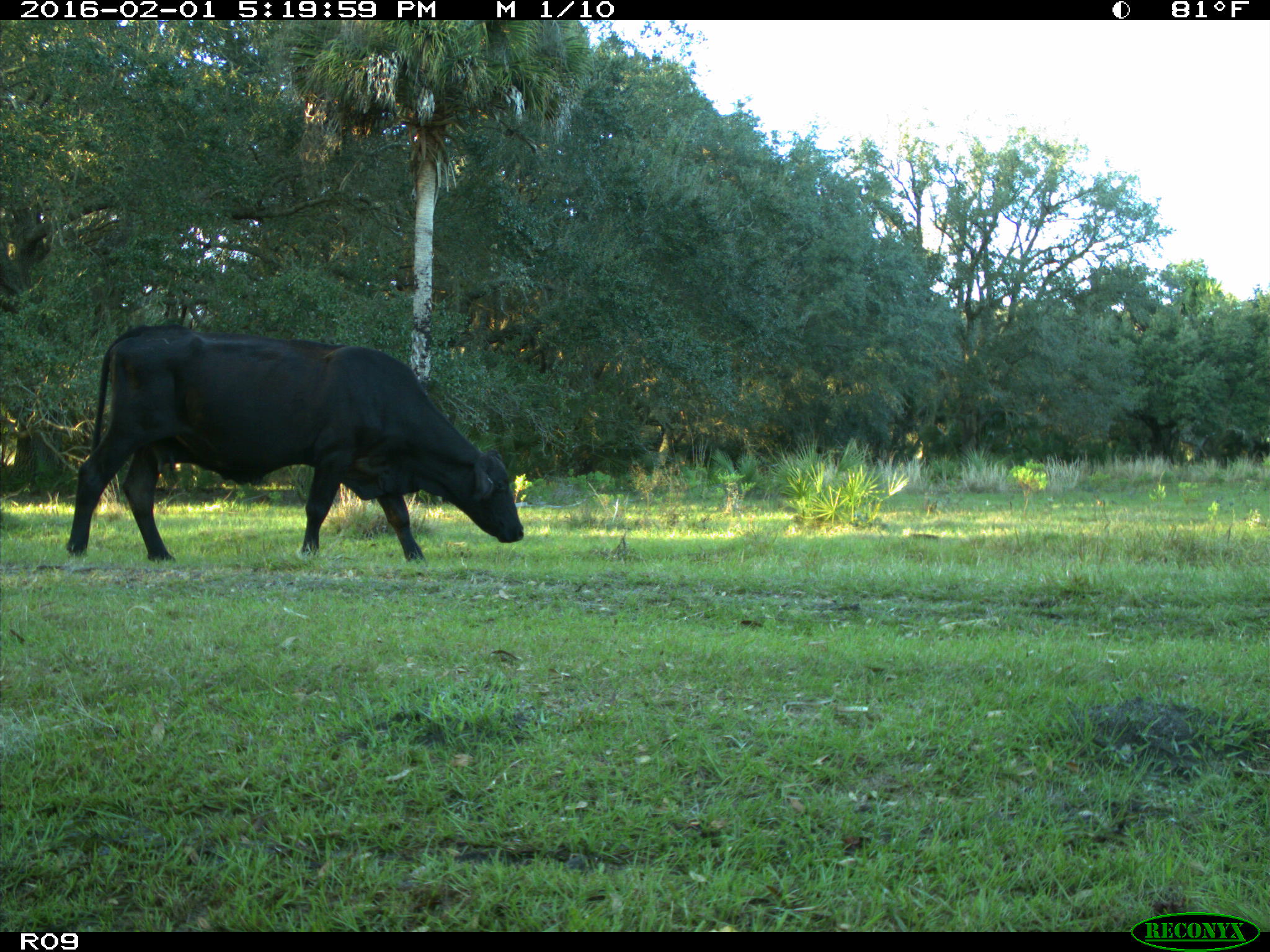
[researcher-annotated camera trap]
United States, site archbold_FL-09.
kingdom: Animalia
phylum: Chordata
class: Mammalia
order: Artiodactyla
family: Bovidae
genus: Bos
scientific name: Bos taurus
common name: domestic cow